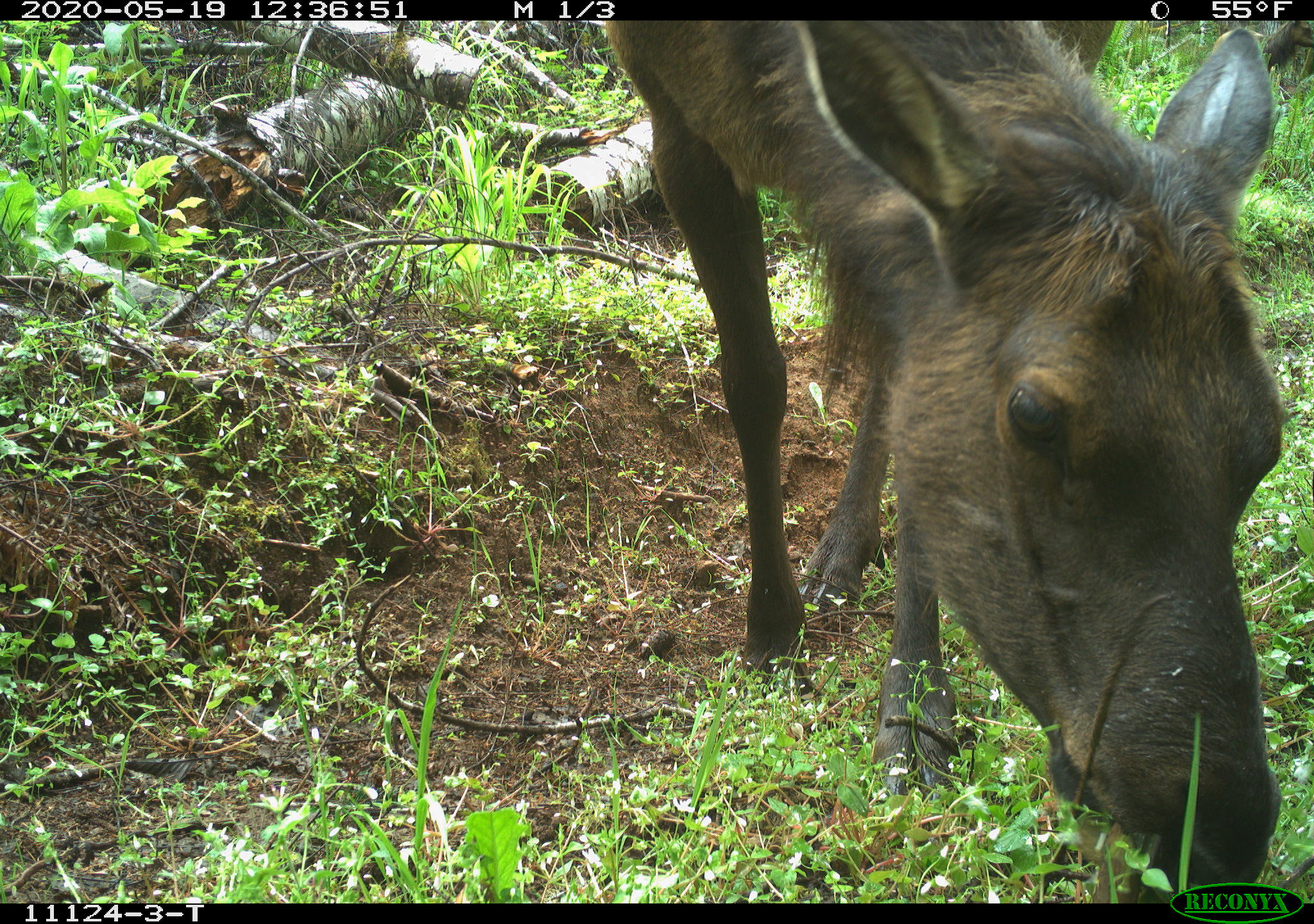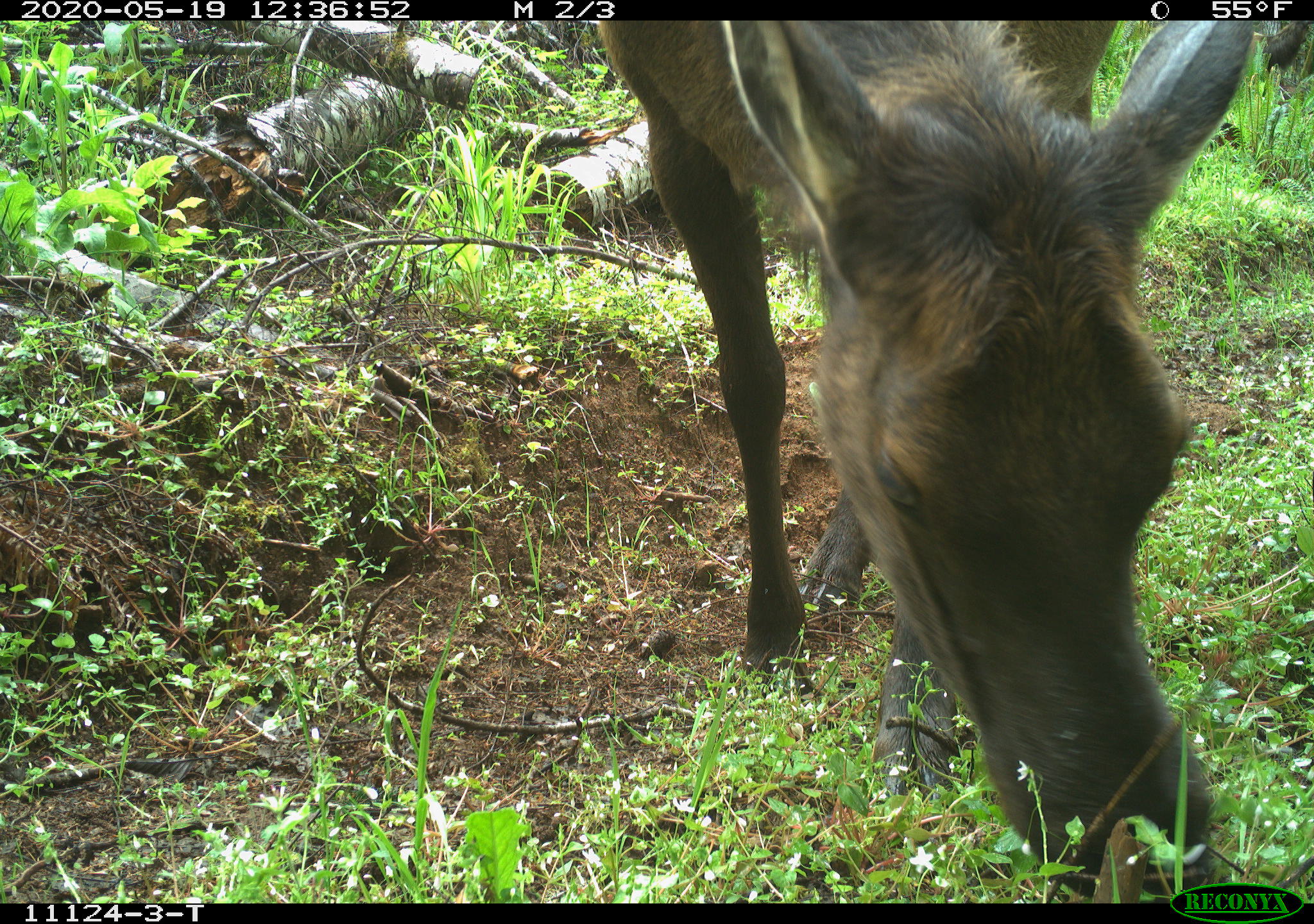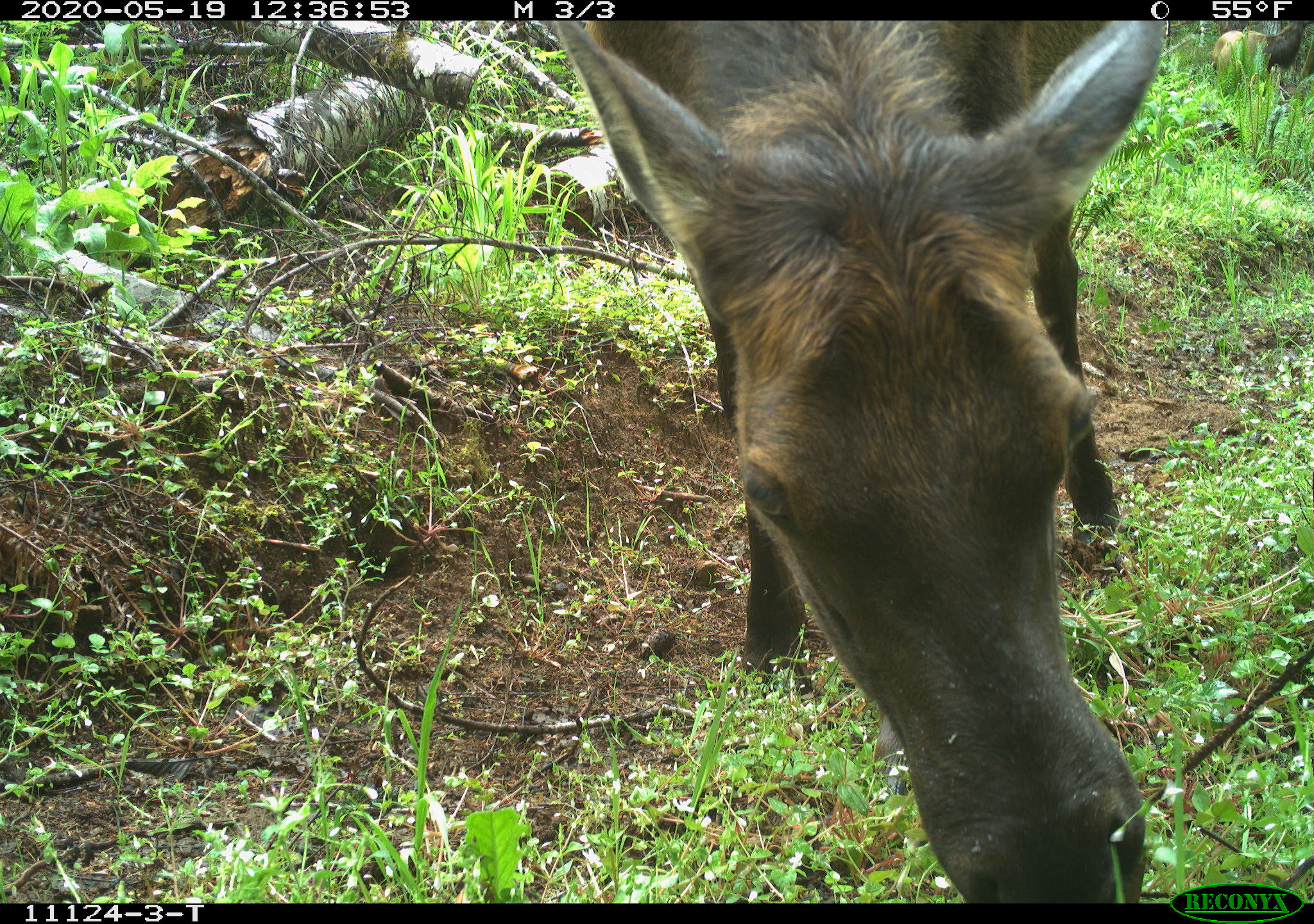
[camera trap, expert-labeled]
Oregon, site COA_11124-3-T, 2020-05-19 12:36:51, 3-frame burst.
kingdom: Animalia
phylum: Chordata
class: Mammalia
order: Artiodactyla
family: Cervidae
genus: Cervus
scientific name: Cervus canadensis roosevelti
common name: roosevelt elk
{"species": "roosevelt elk (Cervus canadensis roosevelti)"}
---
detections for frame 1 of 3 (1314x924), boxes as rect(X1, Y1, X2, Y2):
roosevelt elk: rect(597, 26, 1290, 878)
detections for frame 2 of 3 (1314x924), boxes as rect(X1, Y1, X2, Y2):
roosevelt elk: rect(593, 28, 1264, 869)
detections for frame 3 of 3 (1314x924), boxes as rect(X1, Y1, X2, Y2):
roosevelt elk: rect(559, 33, 1164, 890)